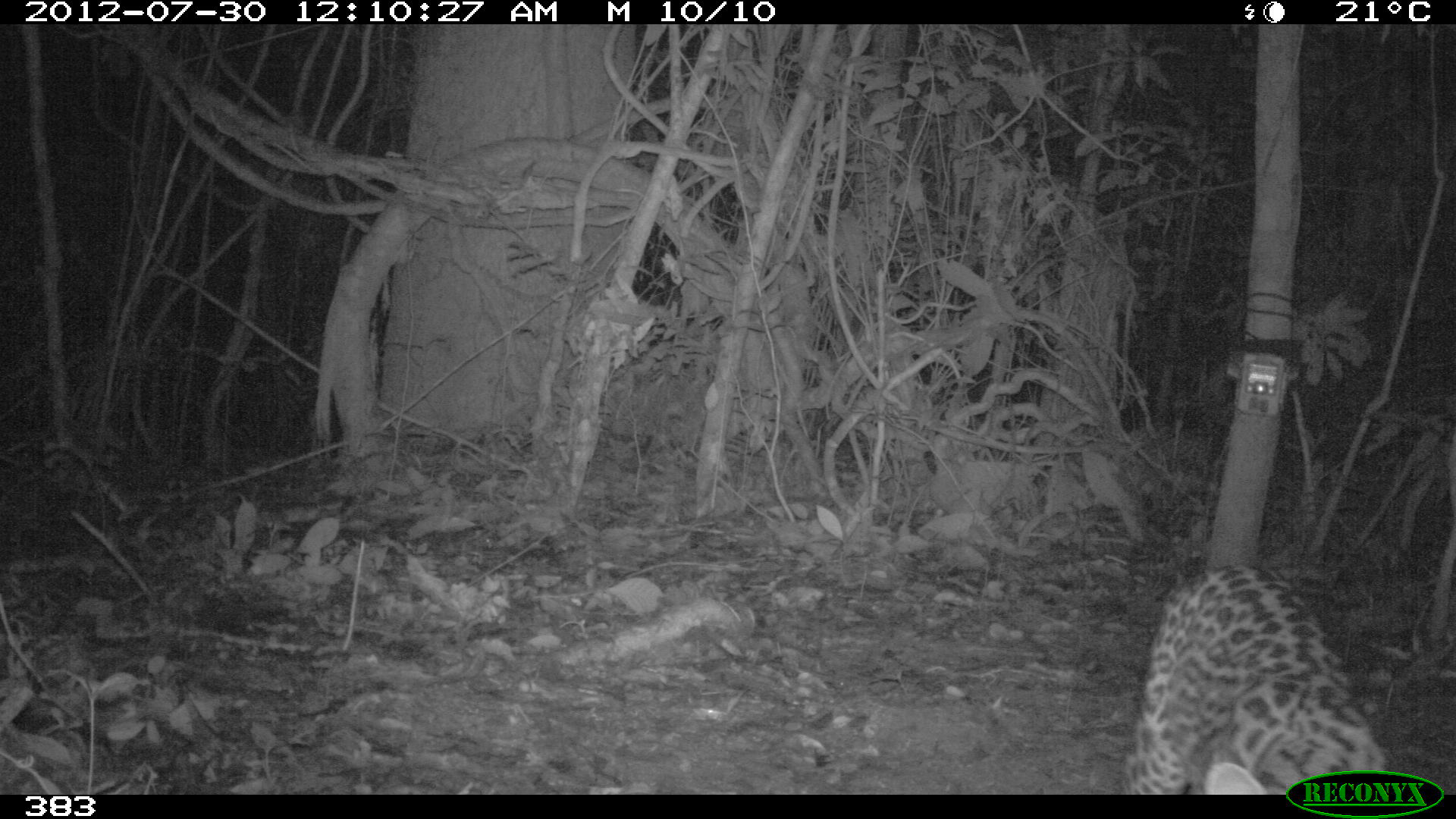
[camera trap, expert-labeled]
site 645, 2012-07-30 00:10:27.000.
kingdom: Animalia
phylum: Chordata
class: Mammalia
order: Carnivora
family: Felidae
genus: Leopardus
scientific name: Leopardus pardalis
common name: ocelot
Leopardus pardalis (ocelot).